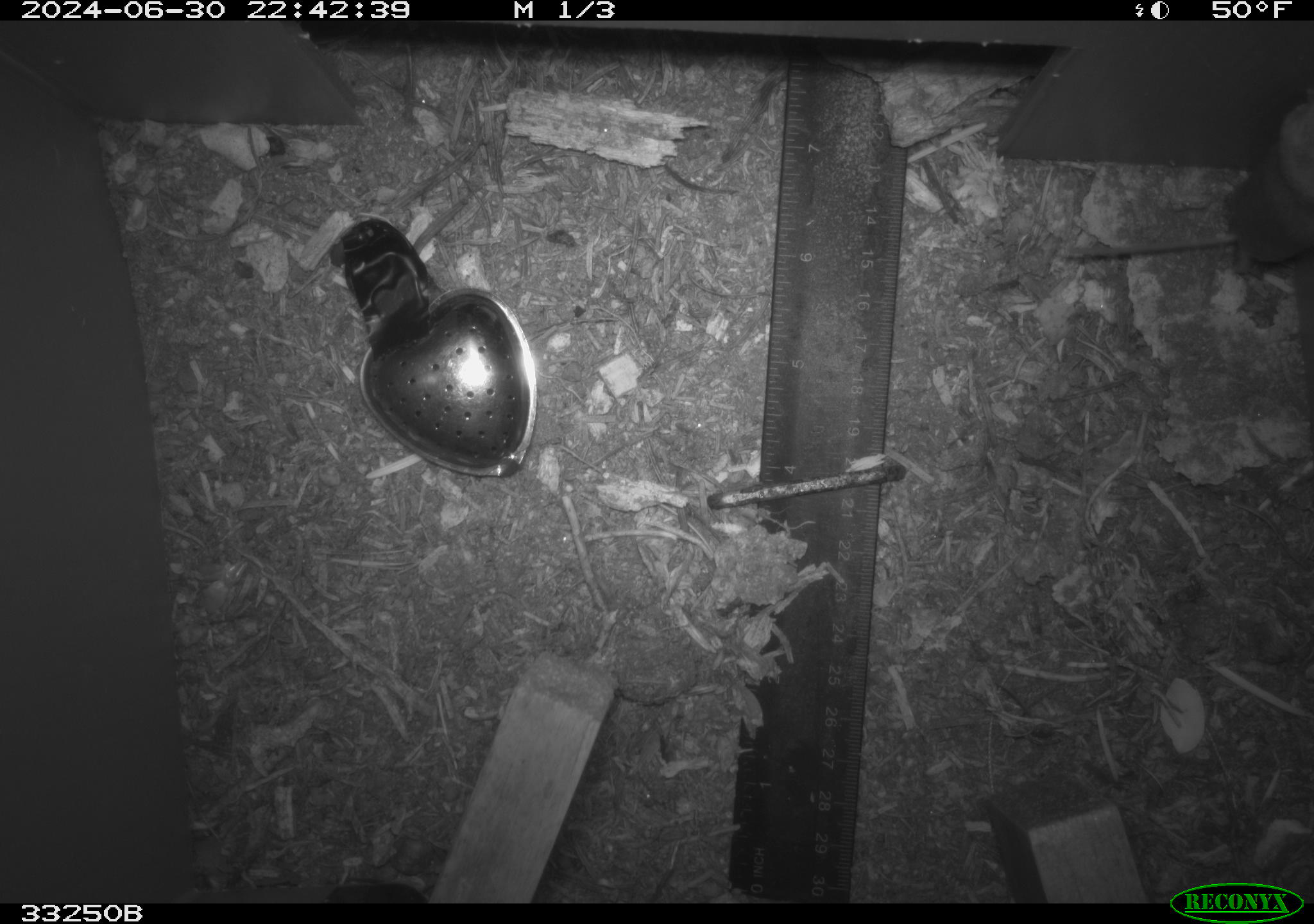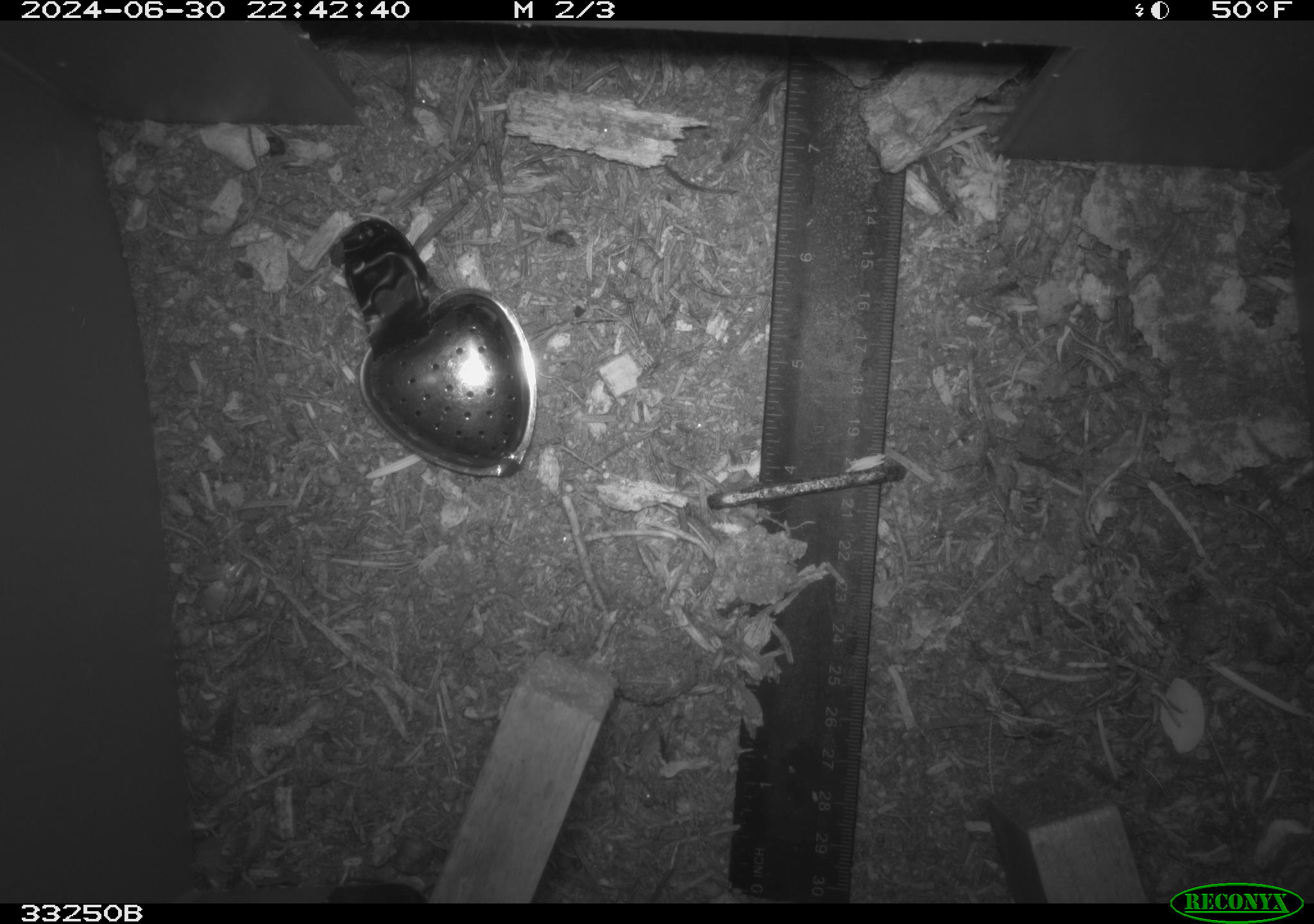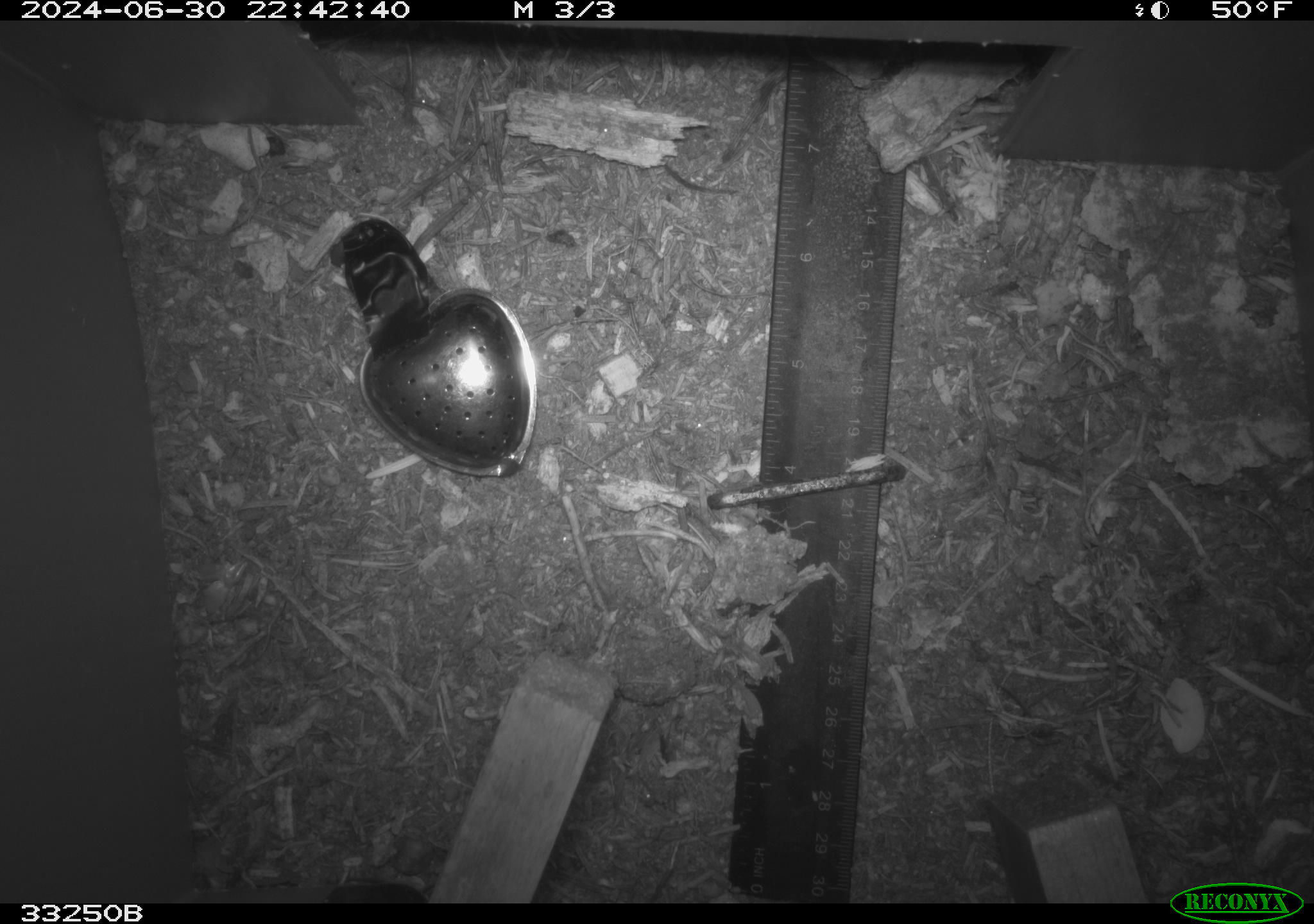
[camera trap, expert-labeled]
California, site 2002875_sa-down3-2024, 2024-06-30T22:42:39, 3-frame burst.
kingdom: Animalia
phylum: Chordata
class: Mammalia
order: Rodentia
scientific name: Rodentia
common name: rodent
Rodent (Rodentia).